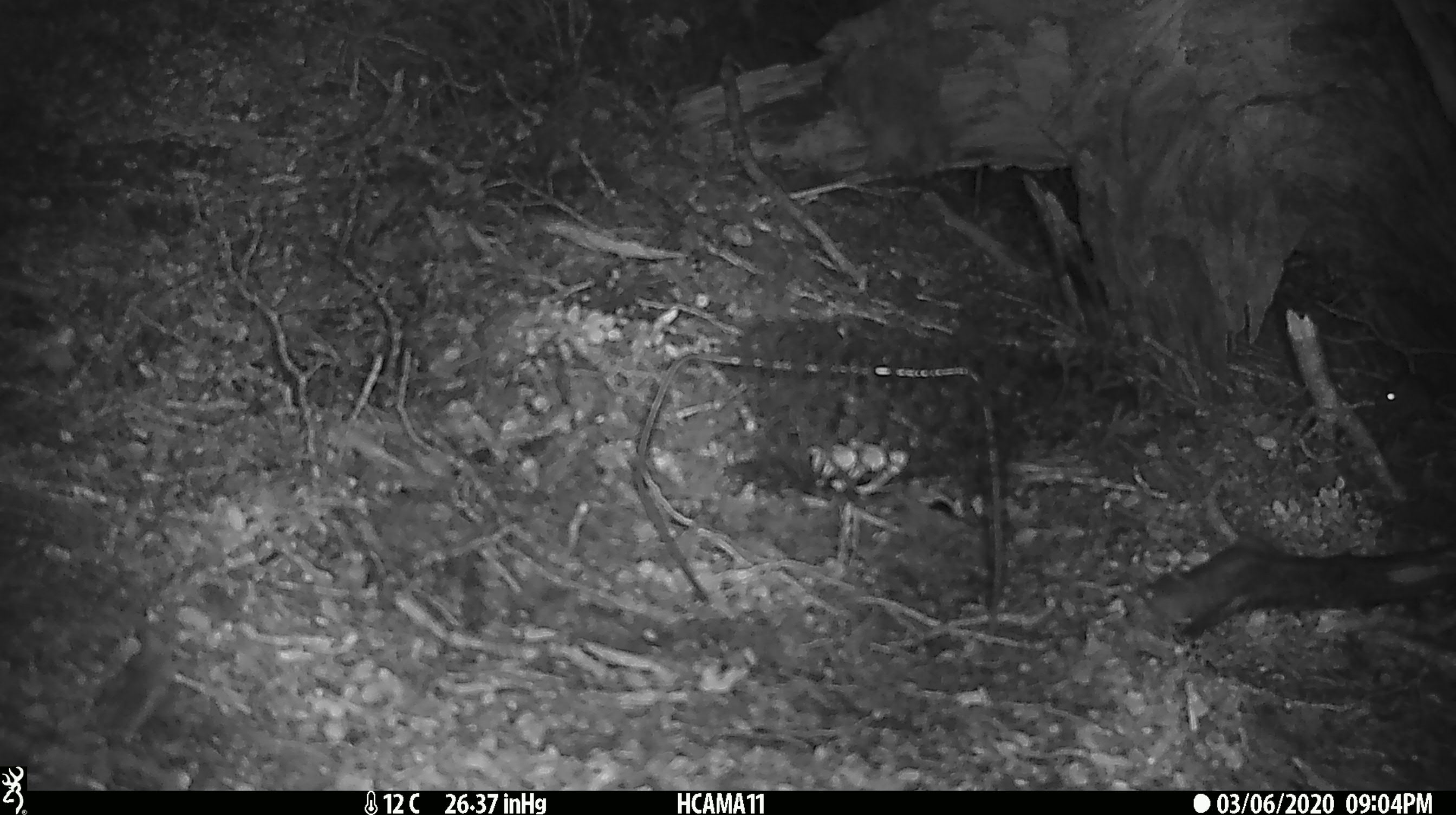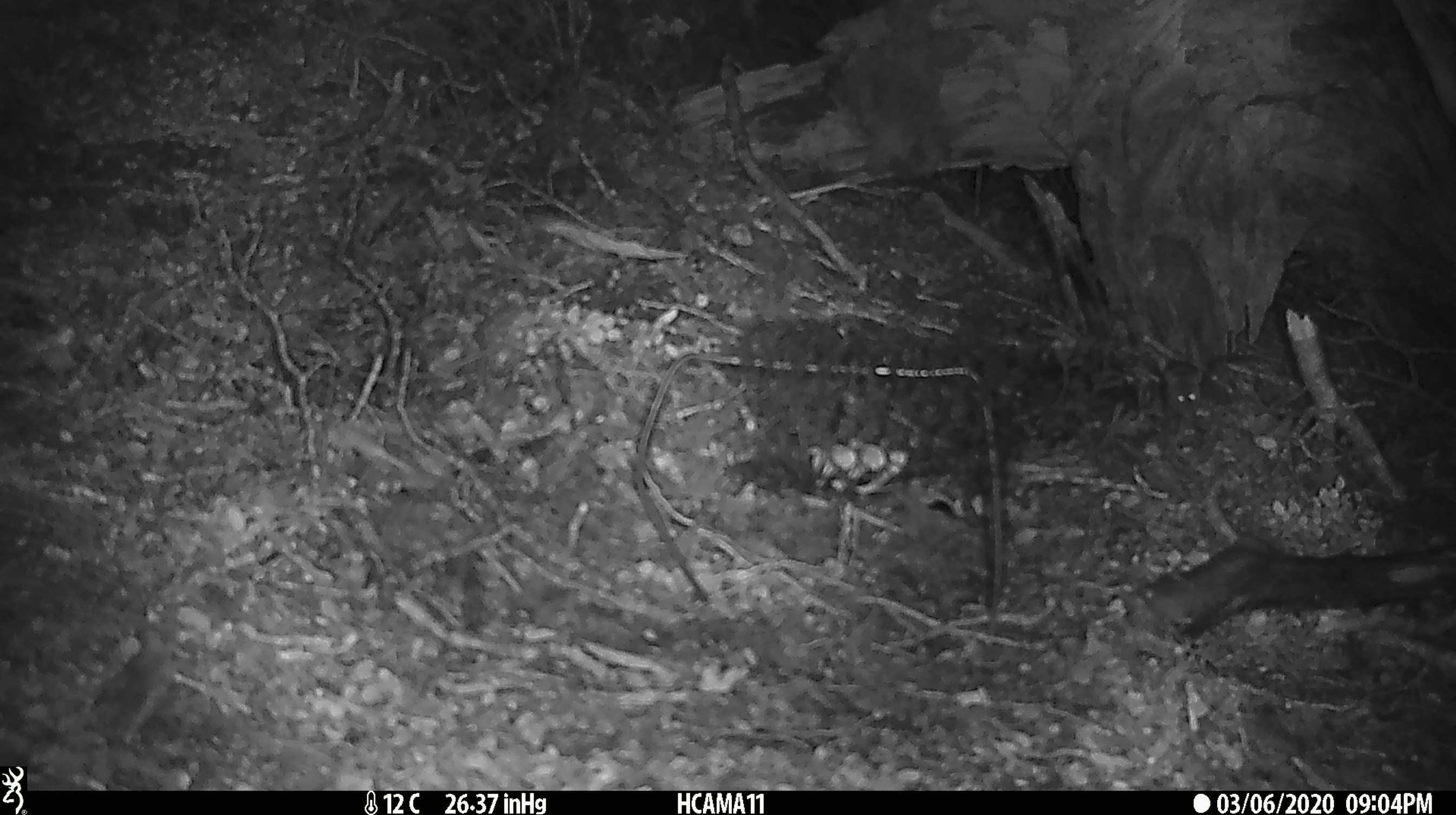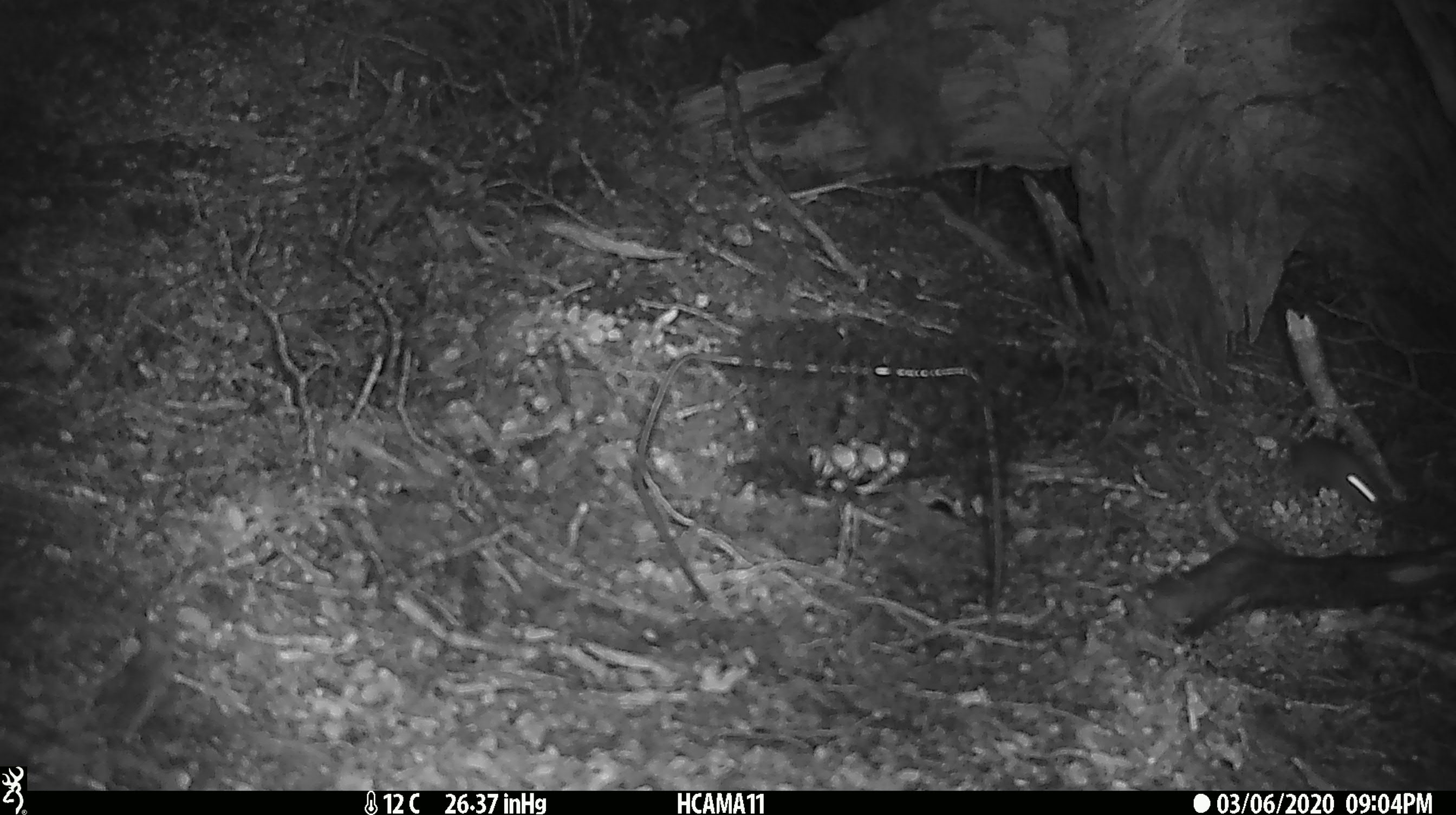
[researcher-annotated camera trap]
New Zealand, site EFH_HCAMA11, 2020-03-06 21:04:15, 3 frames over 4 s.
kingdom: Animalia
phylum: Chordata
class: Mammalia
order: Rodentia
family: Muridae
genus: Mus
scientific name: Mus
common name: mouse